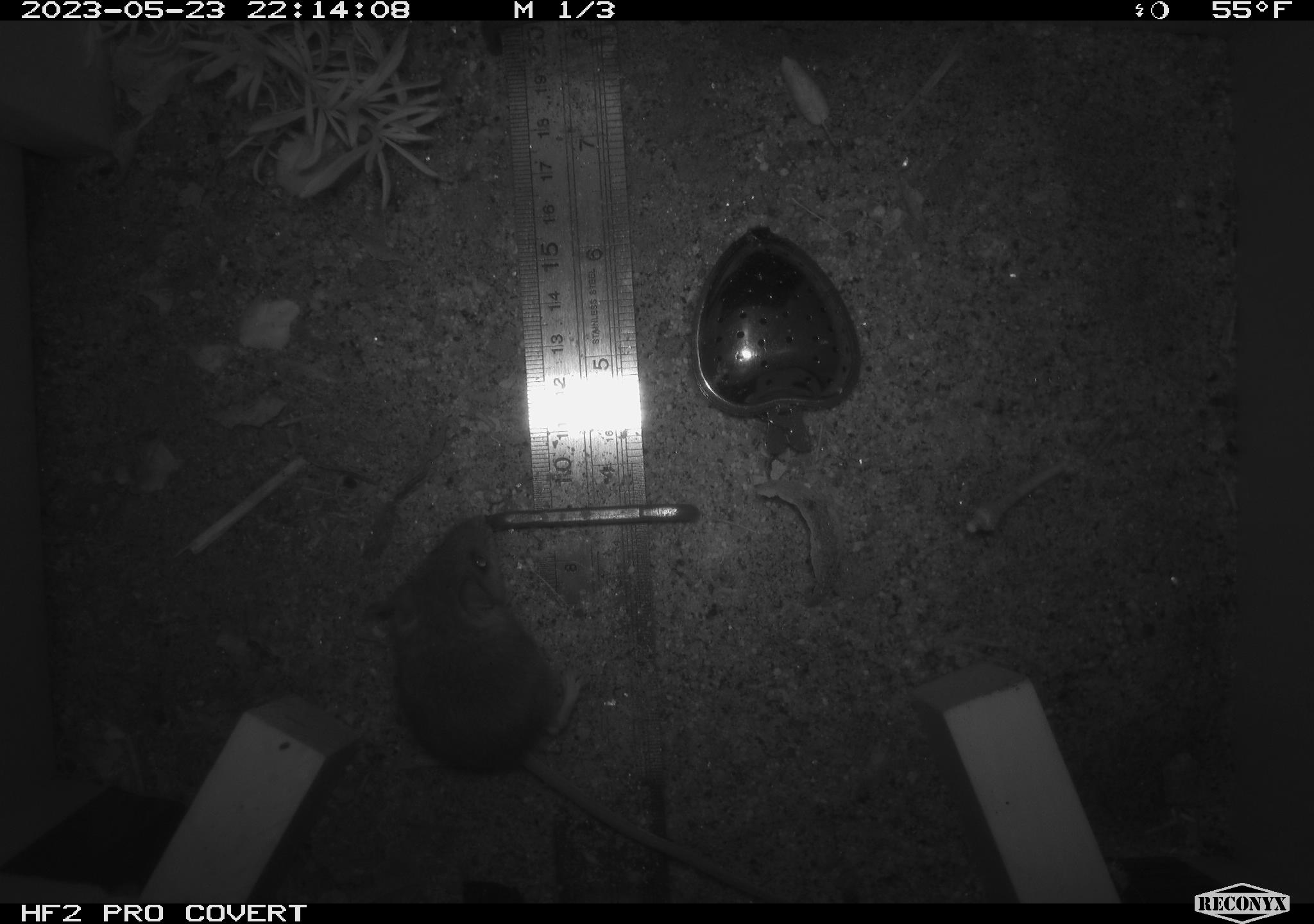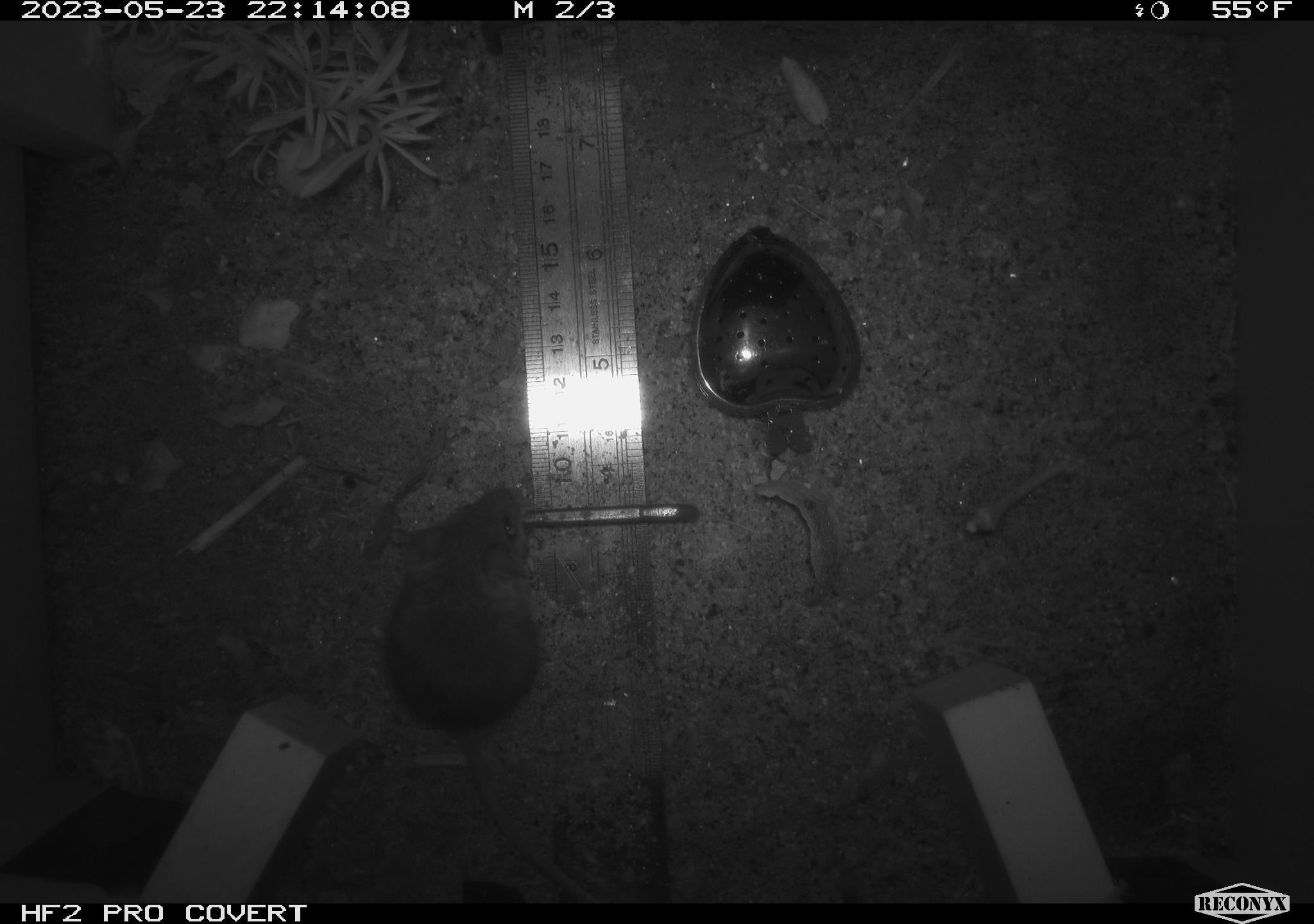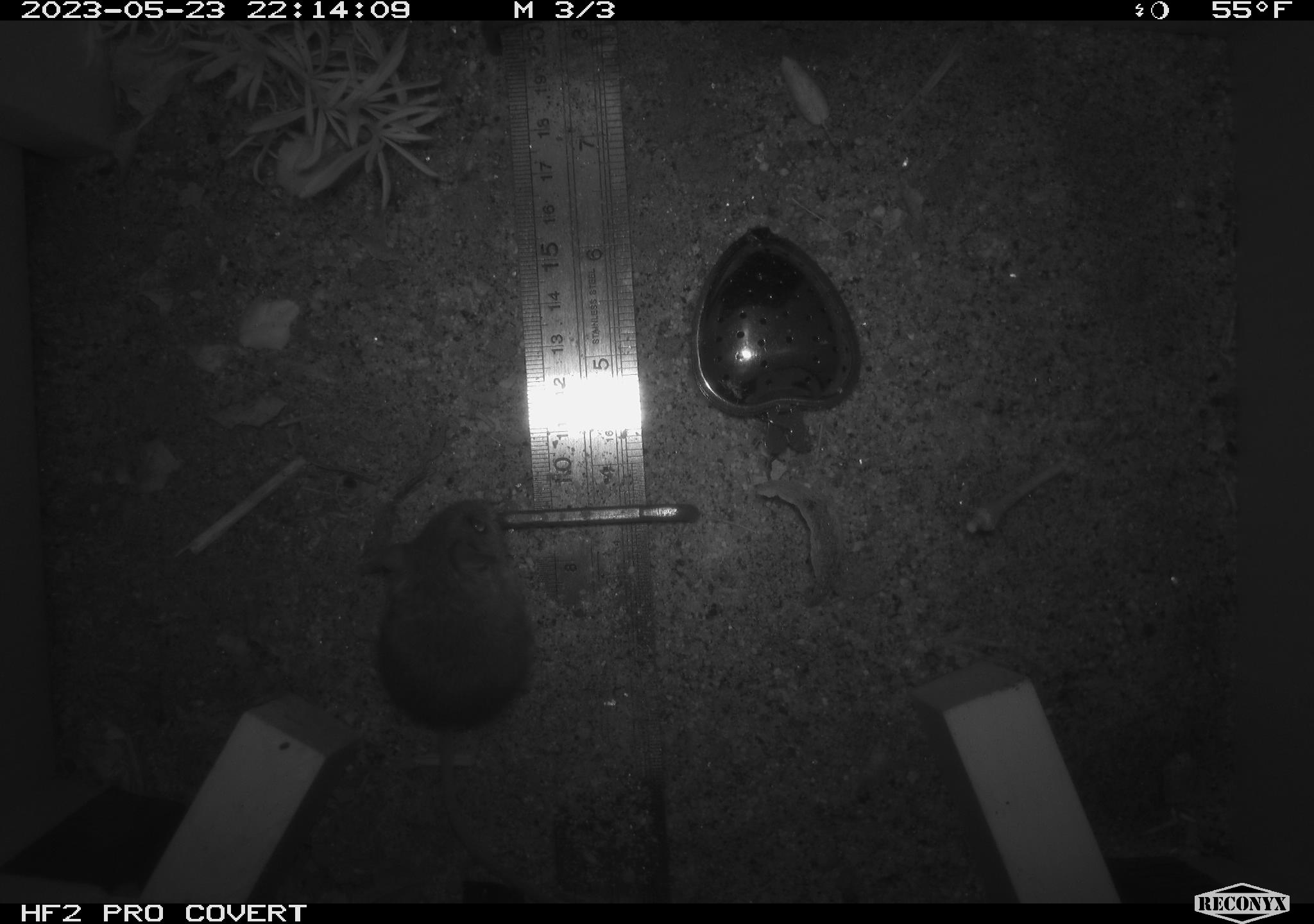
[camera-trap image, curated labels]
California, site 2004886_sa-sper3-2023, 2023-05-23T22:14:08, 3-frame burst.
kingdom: Animalia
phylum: Chordata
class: Mammalia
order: Rodentia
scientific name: Rodentia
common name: mouse species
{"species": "mouse species (Rodentia)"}